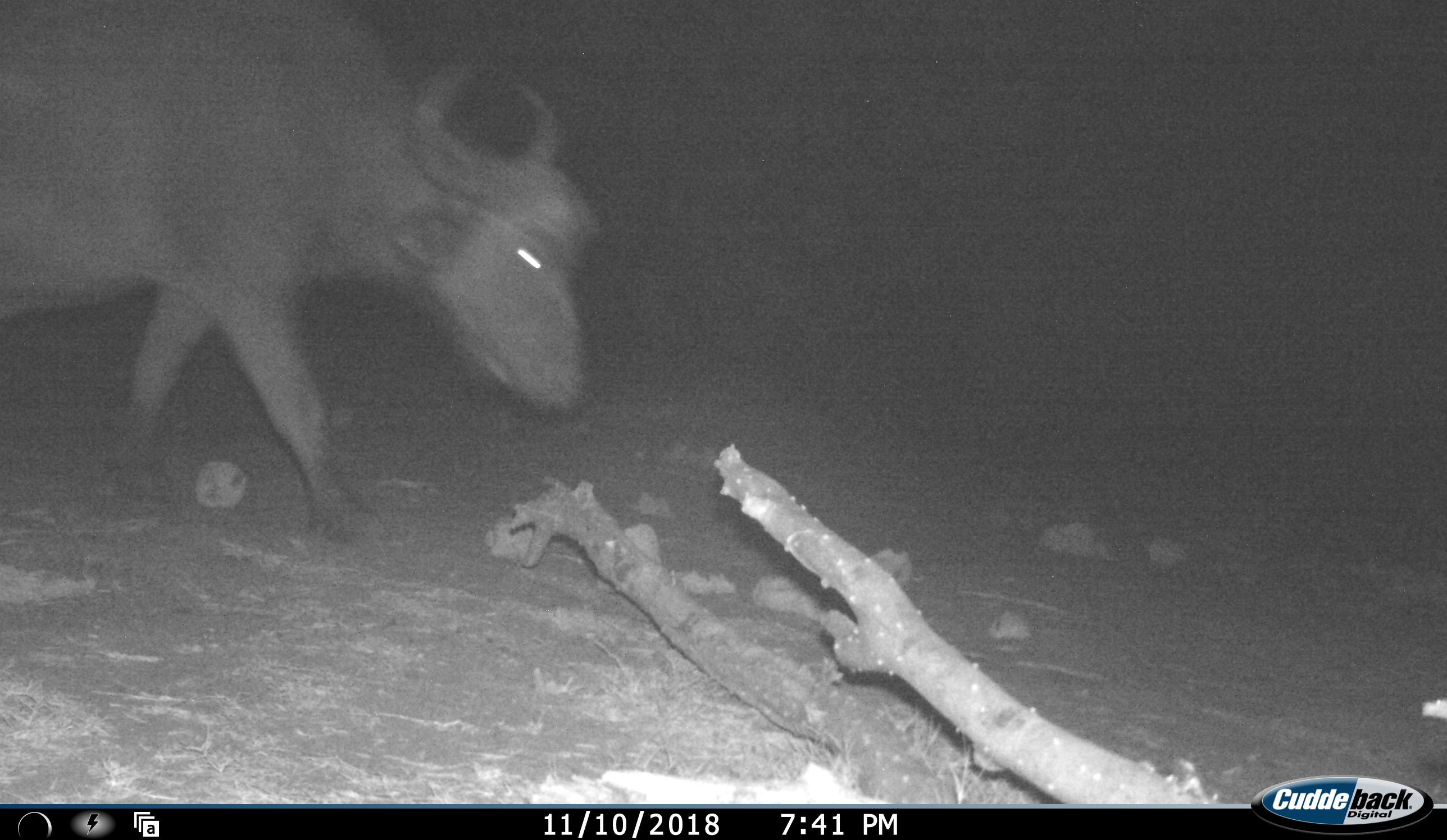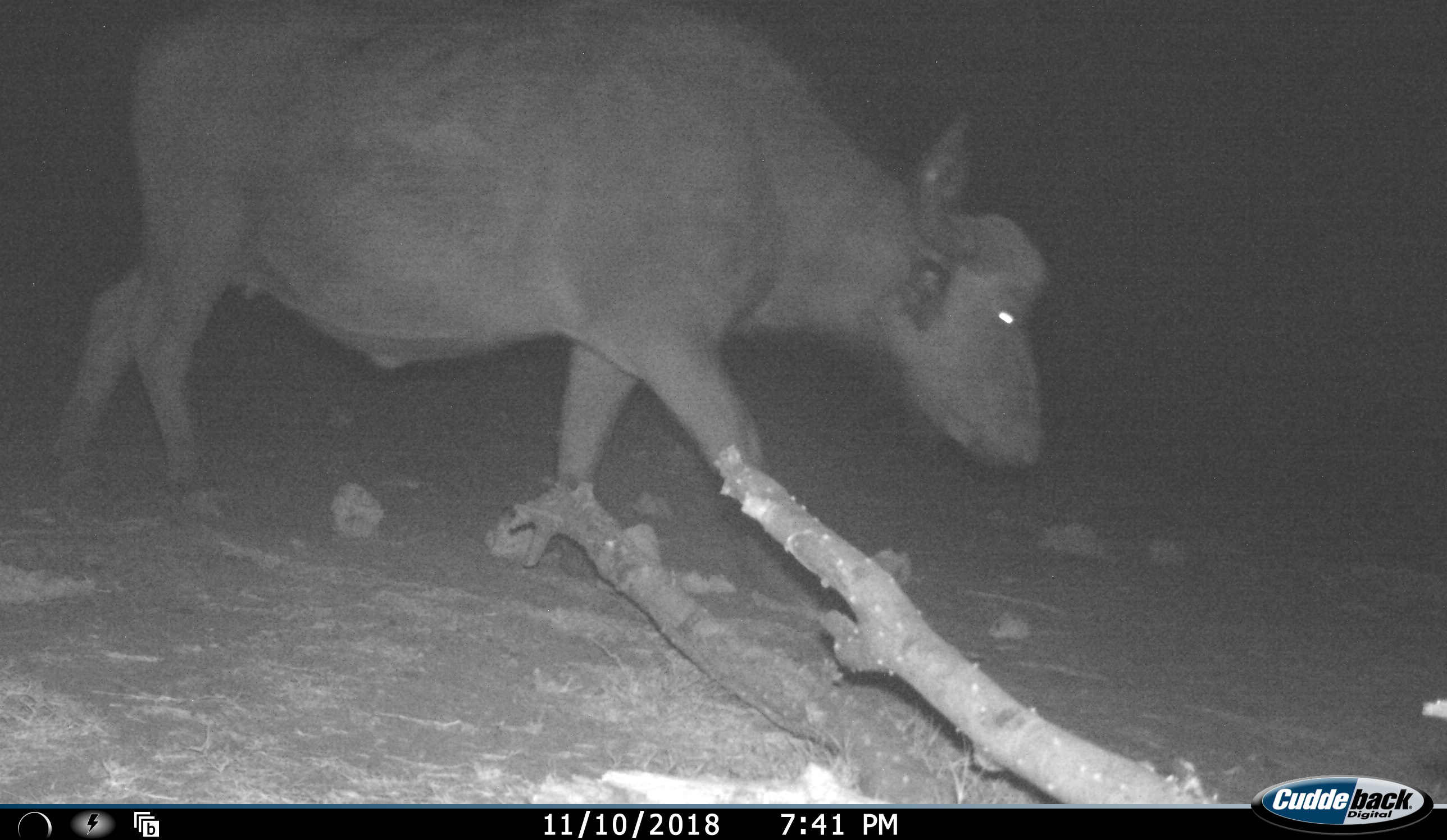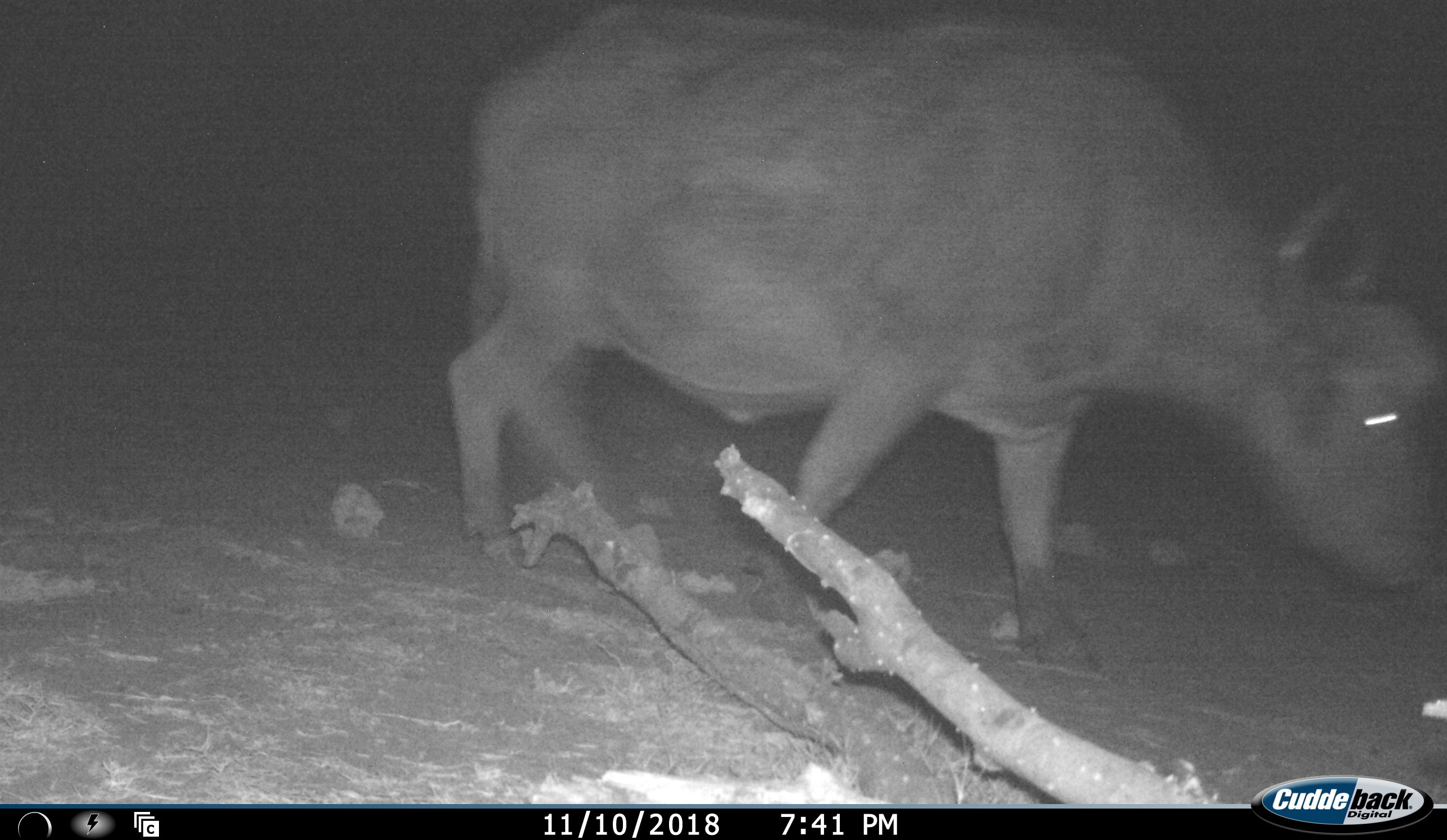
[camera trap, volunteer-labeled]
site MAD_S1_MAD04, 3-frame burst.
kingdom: Animalia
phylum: Chordata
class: Mammalia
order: Artiodactyla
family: Bovidae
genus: Syncerus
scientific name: Syncerus caffer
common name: african buffalo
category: buffalo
Buffalo (african buffalo) (Syncerus caffer), count 1. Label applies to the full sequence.